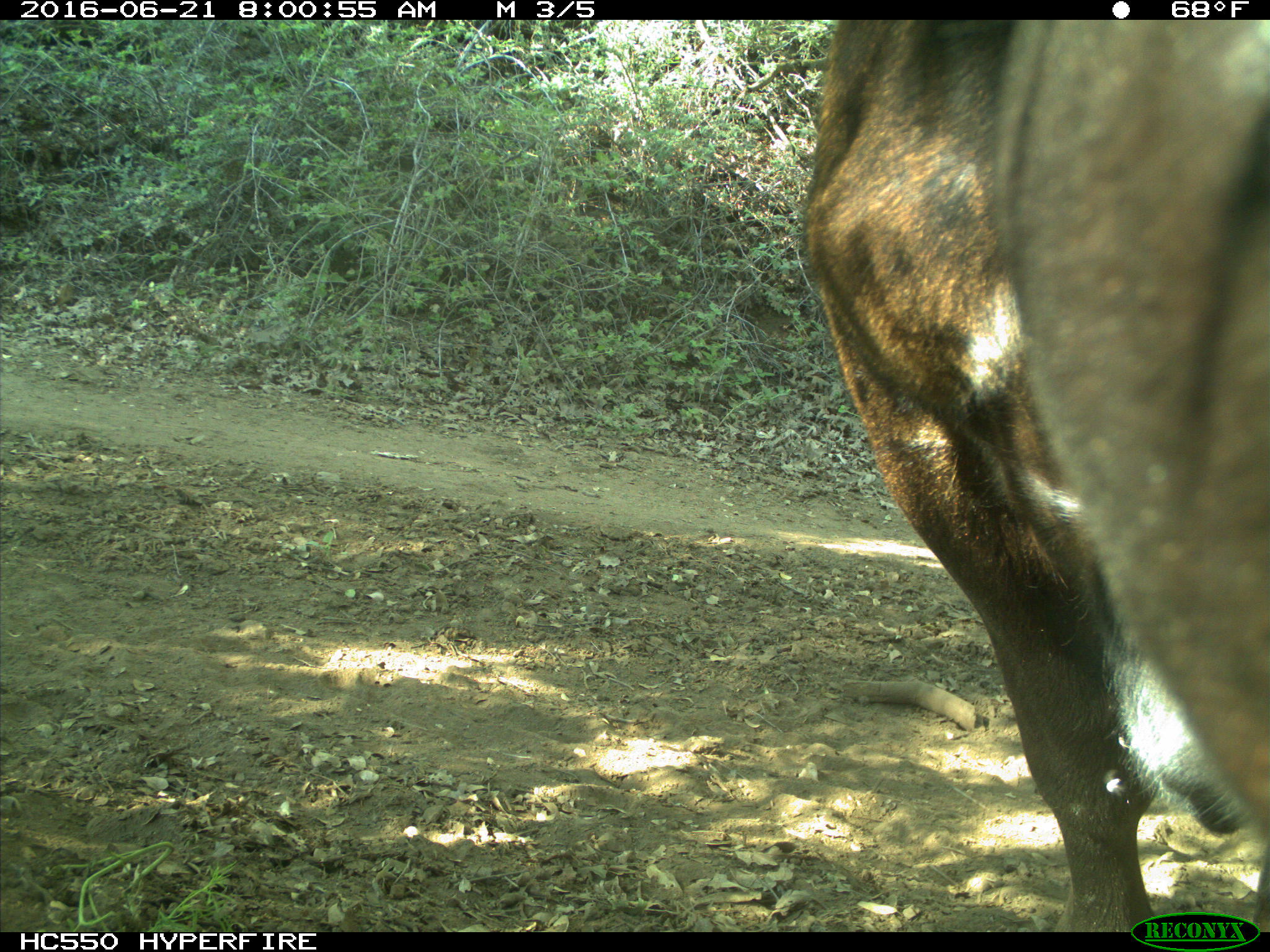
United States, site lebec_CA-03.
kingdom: Animalia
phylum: Chordata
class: Mammalia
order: Artiodactyla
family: Bovidae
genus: Bos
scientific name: Bos taurus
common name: domestic cow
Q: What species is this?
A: Bos taurus (domestic cow).